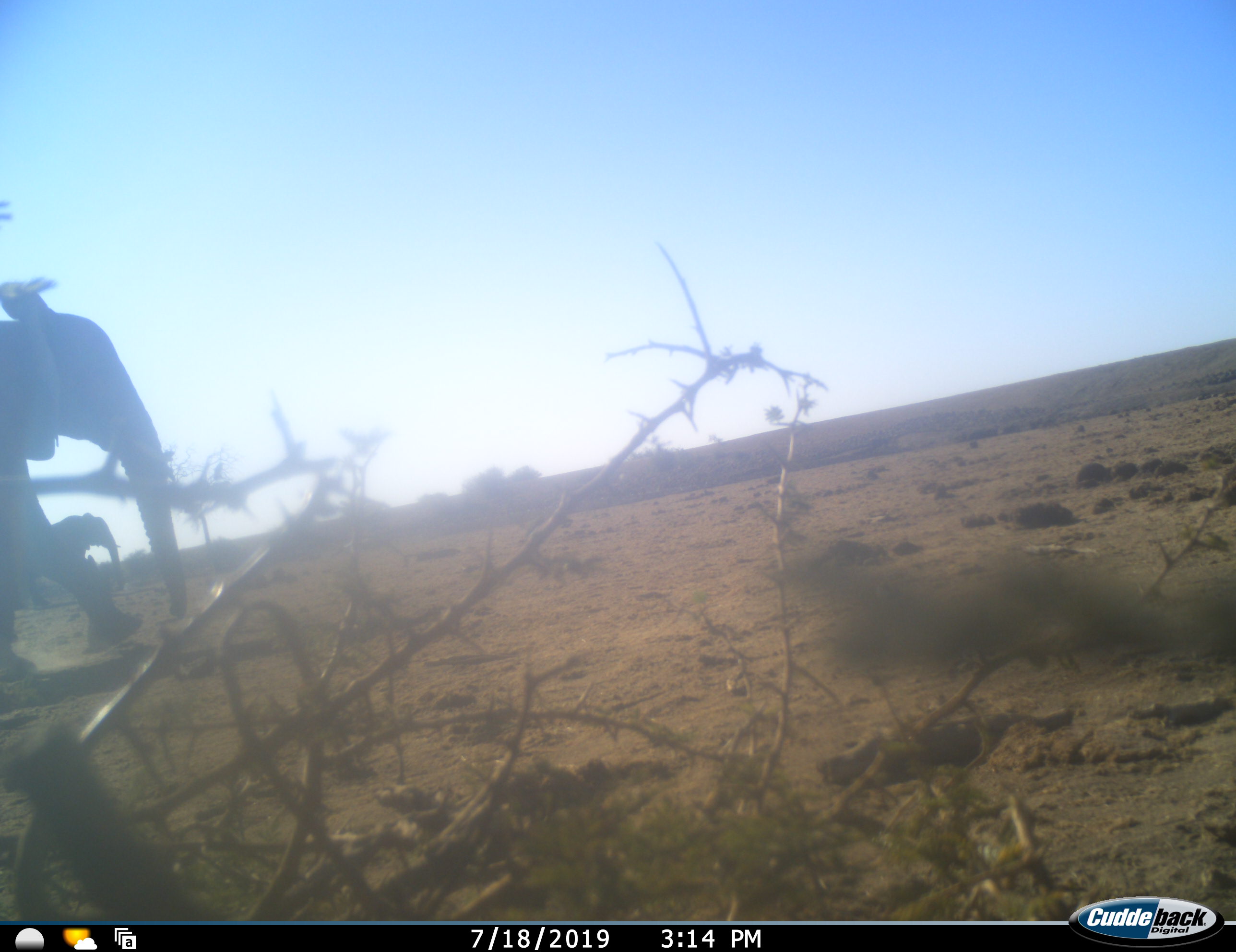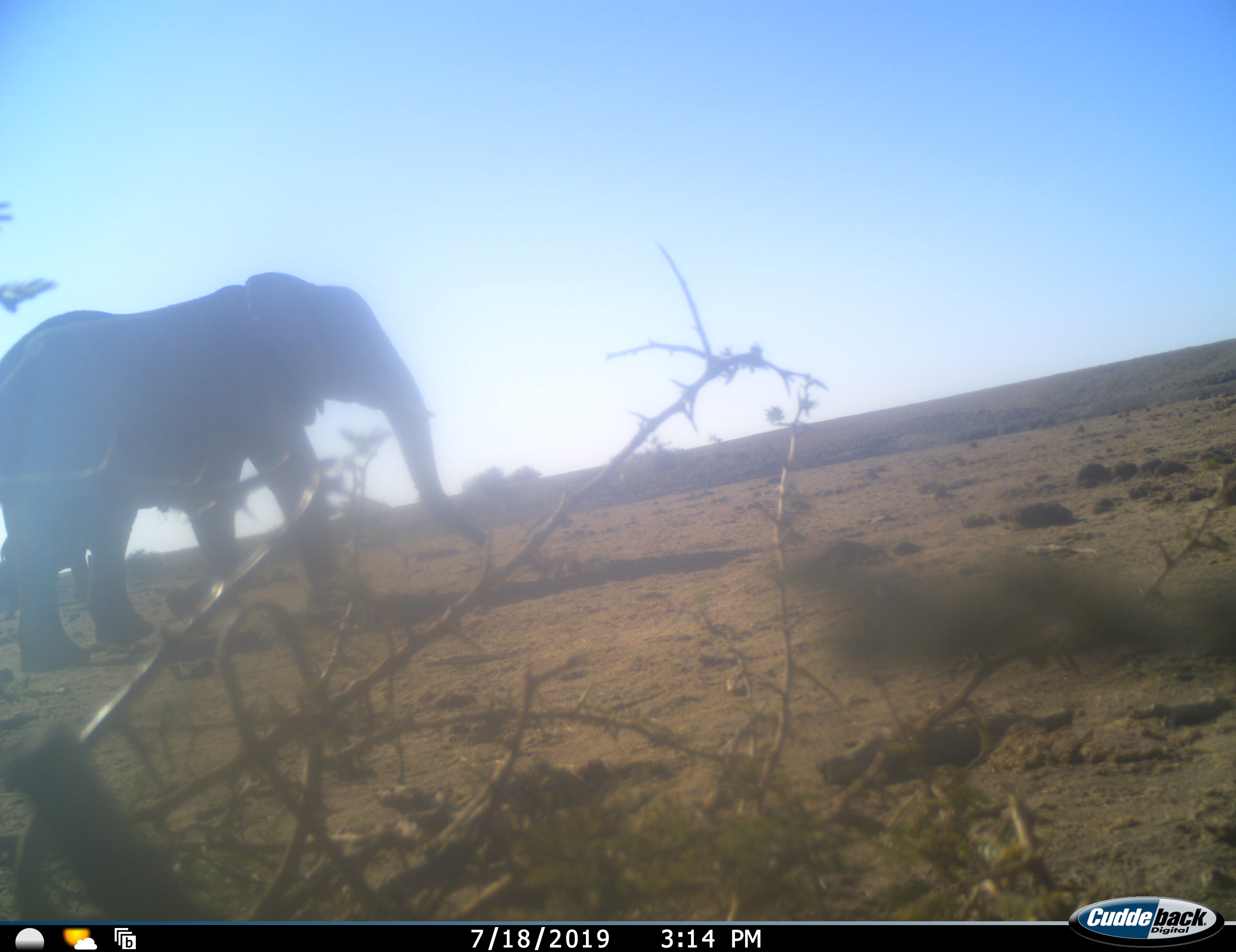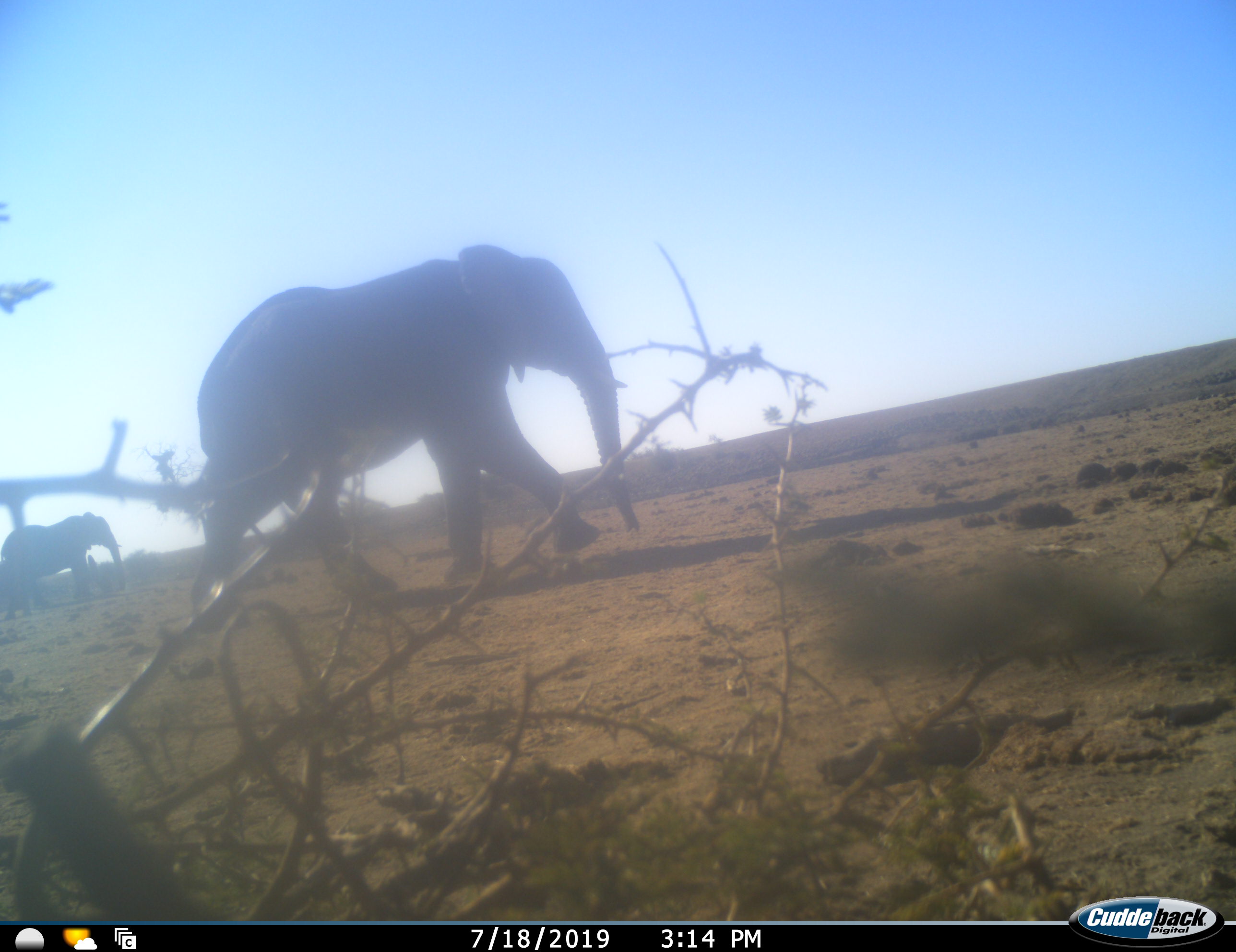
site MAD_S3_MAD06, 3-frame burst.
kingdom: Animalia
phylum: Chordata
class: Mammalia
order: Proboscidea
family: Elephantidae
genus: Loxodonta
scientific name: Loxodonta africana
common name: african bush elephant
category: elephant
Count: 2.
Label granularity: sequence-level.